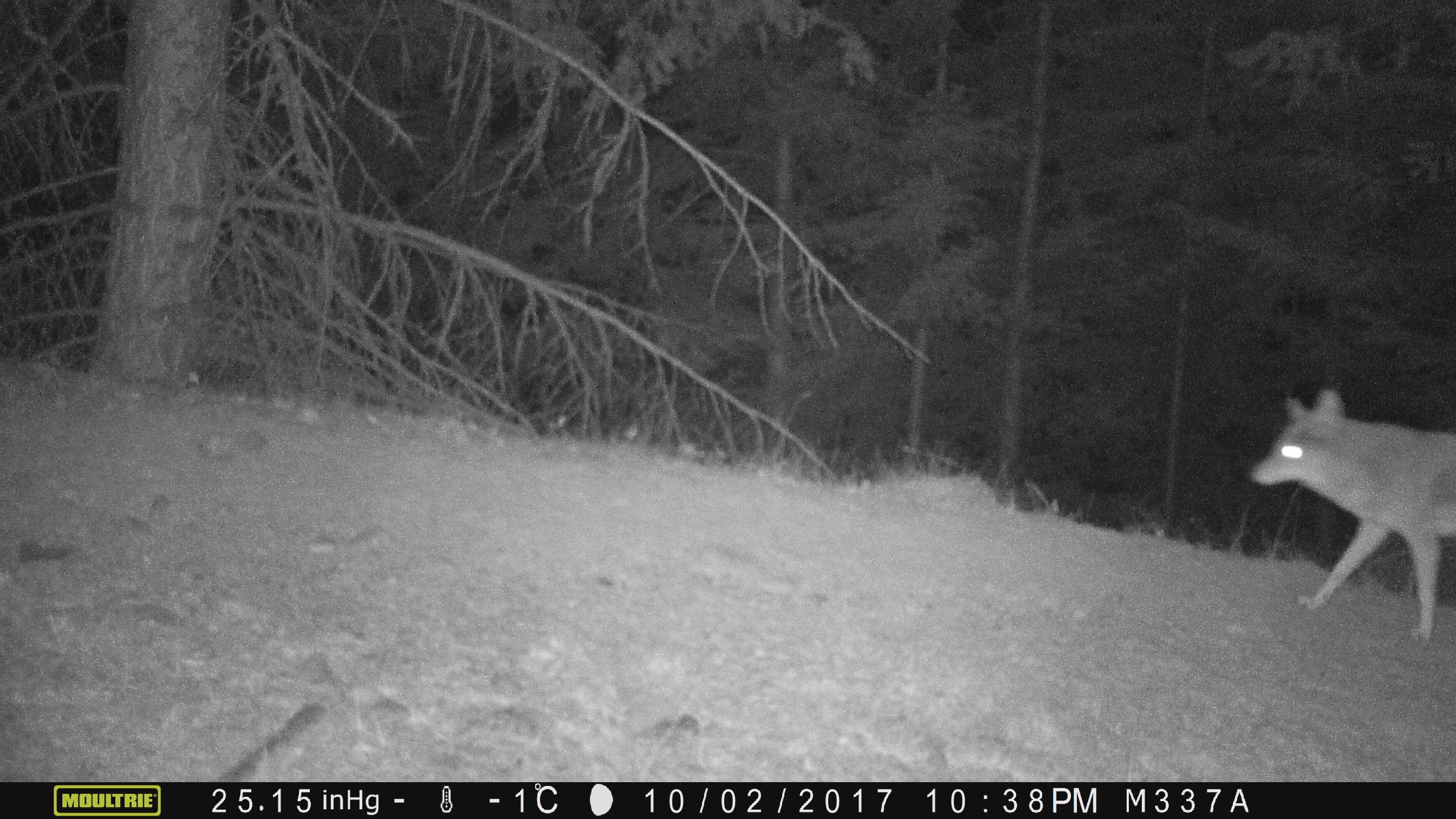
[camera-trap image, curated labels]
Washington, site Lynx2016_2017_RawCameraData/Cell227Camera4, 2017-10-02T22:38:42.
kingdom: Animalia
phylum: Chordata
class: Mammalia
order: Carnivora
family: Canidae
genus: Canis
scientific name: Canis latrans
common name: coyote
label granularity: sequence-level